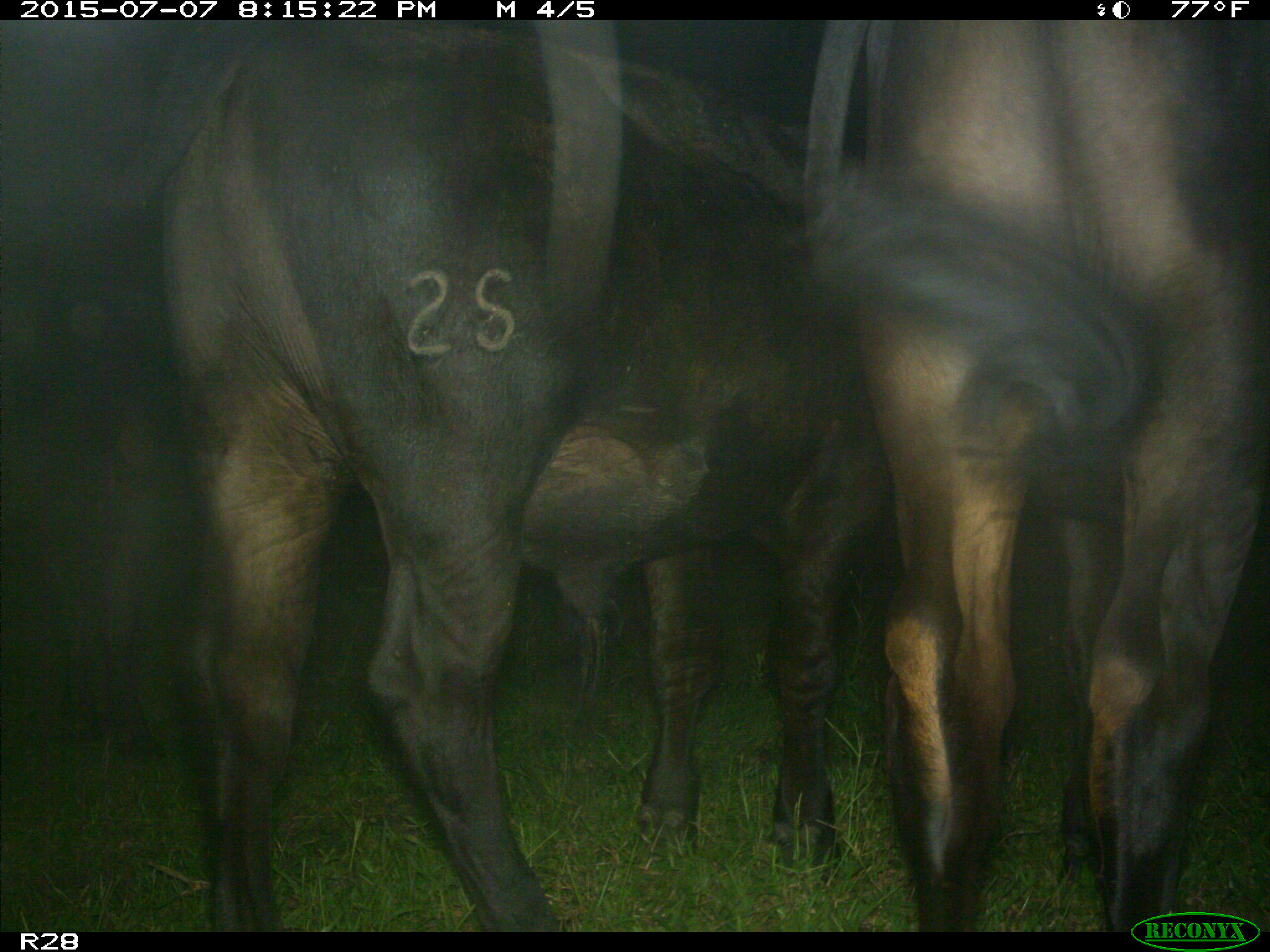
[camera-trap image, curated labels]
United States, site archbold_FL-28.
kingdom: Animalia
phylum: Chordata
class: Mammalia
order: Artiodactyla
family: Bovidae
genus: Bos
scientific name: Bos taurus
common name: domestic cow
Bos taurus (domestic cow).